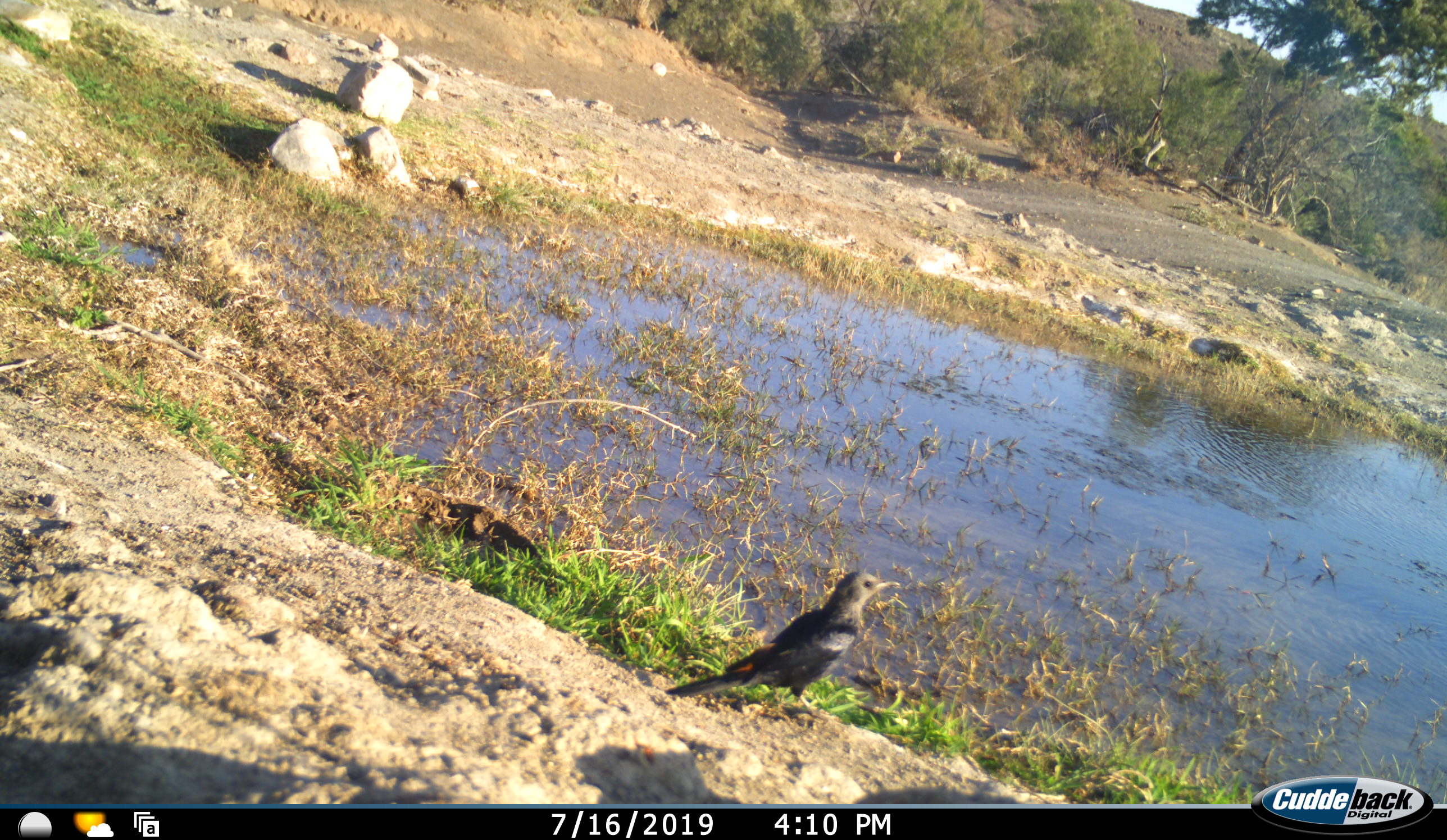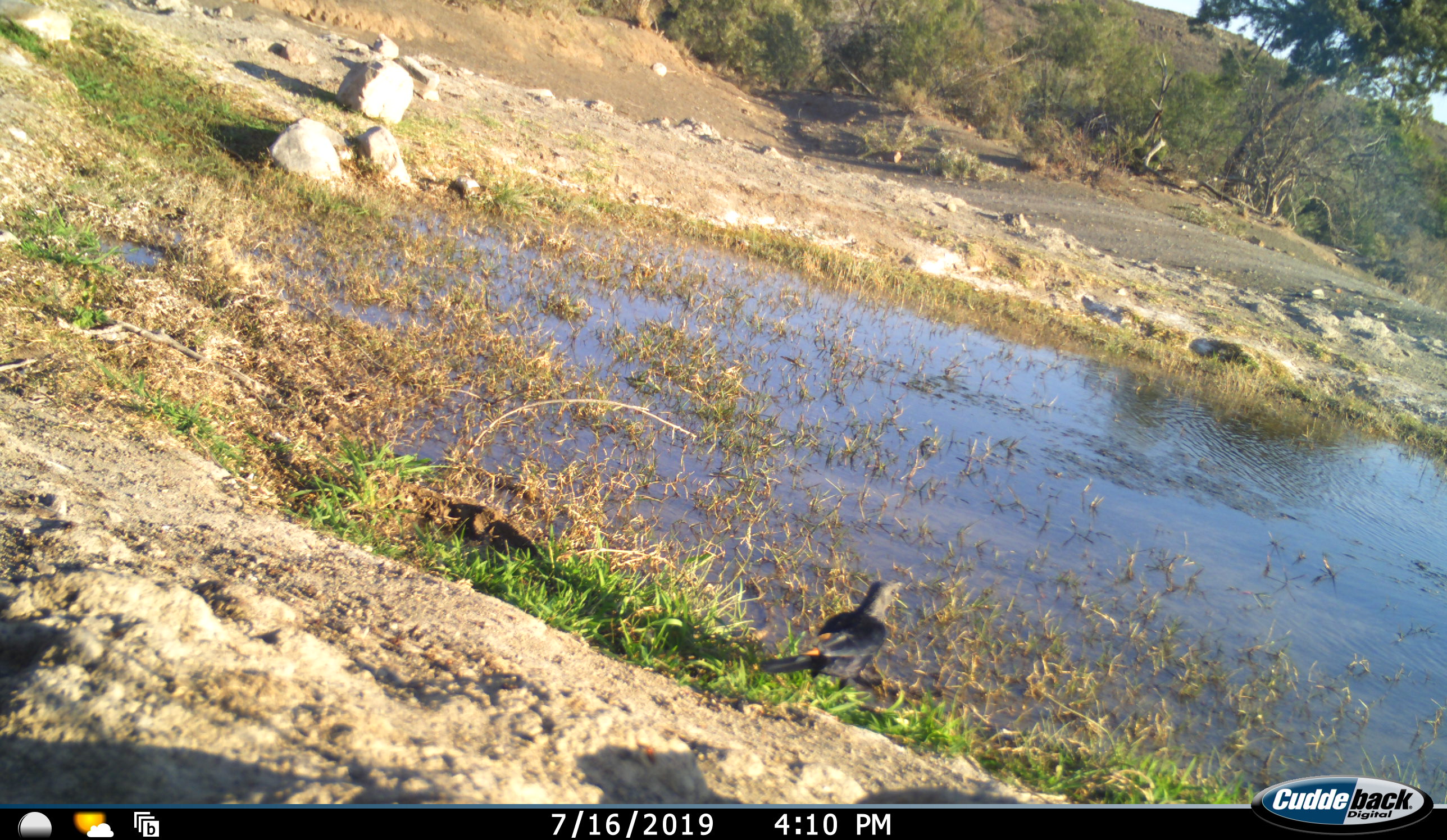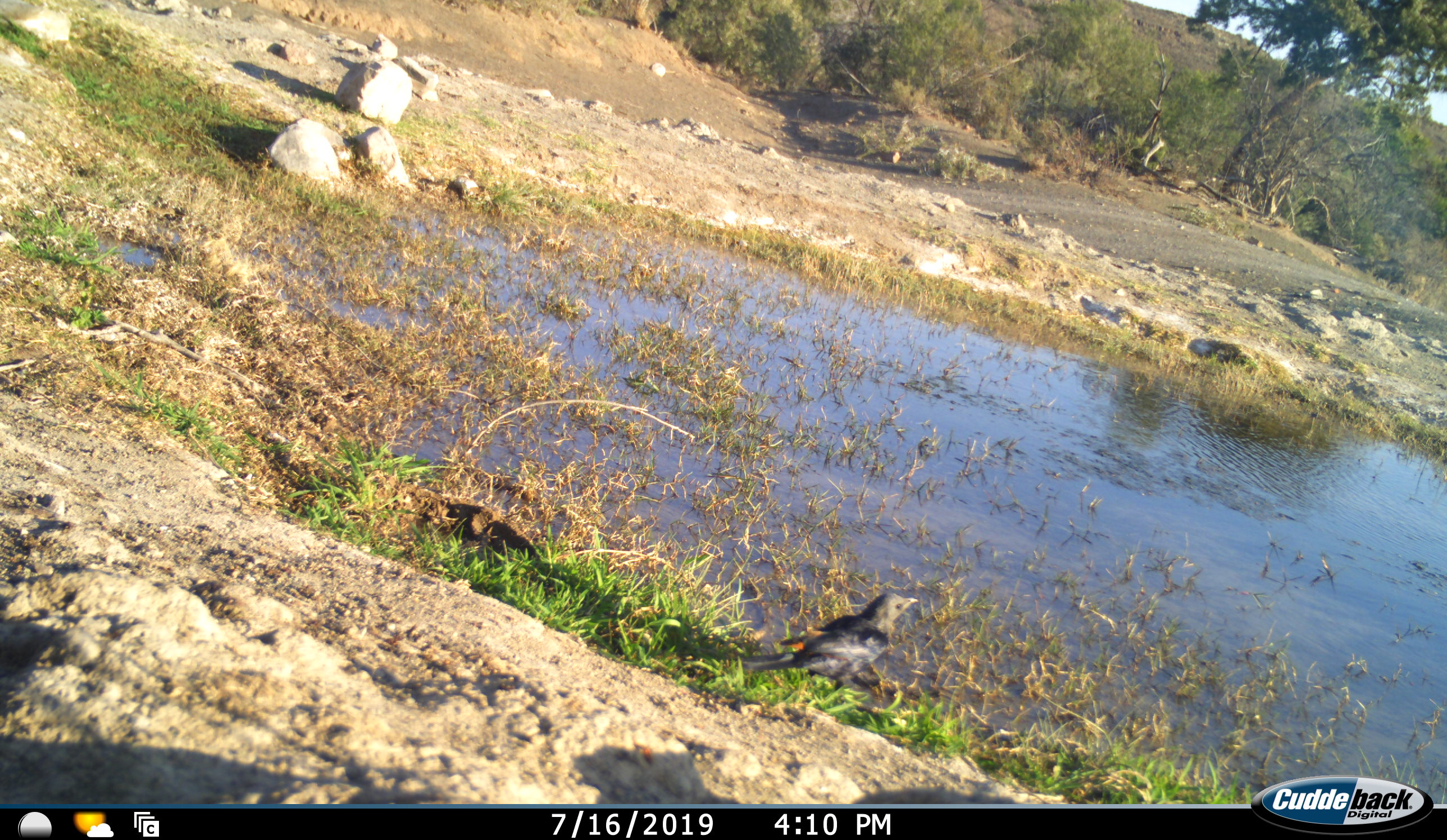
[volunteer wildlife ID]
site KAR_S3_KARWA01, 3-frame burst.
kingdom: Animalia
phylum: Chordata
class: Aves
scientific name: Aves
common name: bird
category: birdother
Birdother (bird) (Aves), count 1. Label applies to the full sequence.